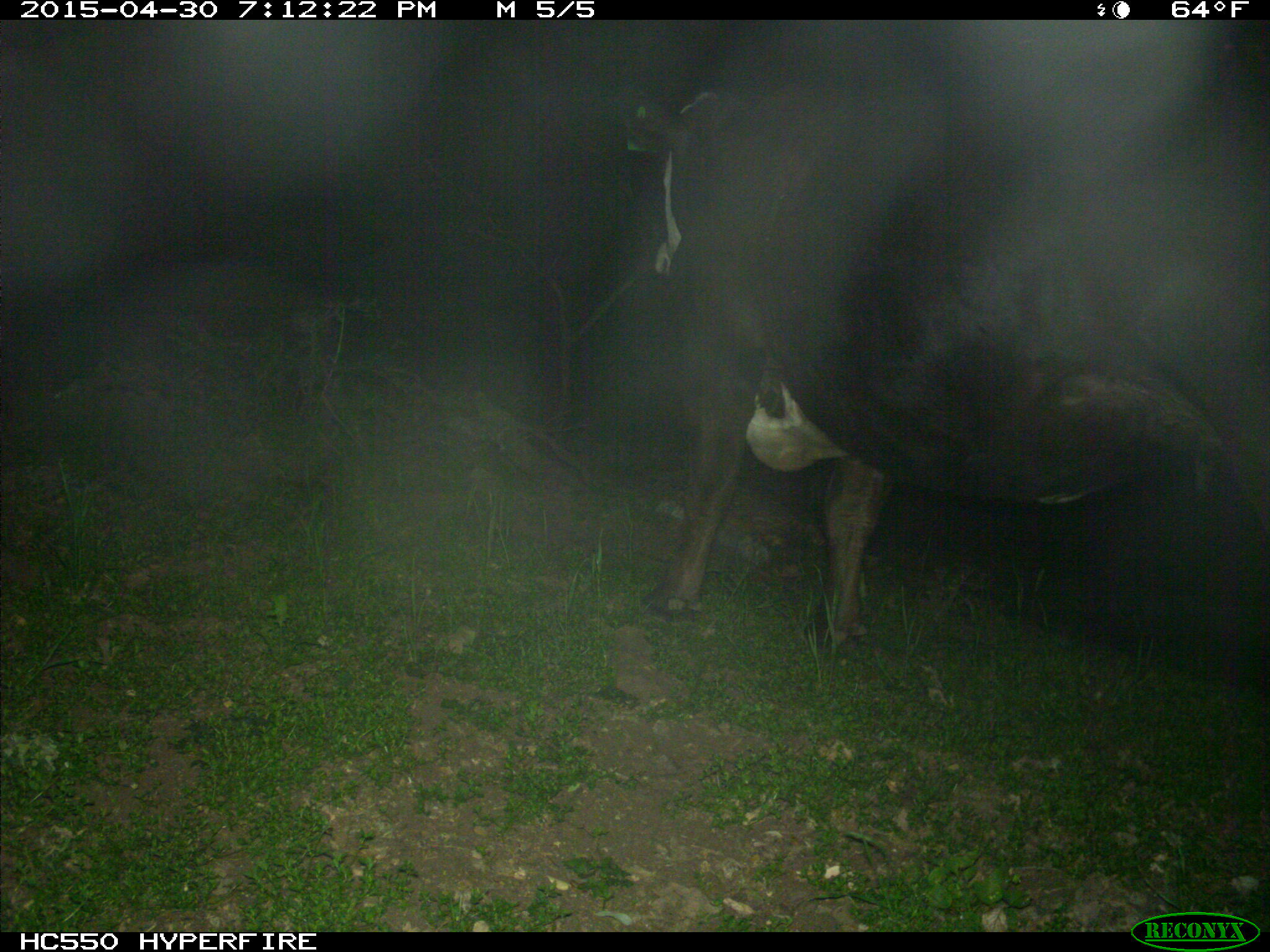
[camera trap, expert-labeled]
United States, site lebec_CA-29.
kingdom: Animalia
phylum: Chordata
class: Mammalia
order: Artiodactyla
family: Bovidae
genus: Bos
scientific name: Bos taurus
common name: domestic cow